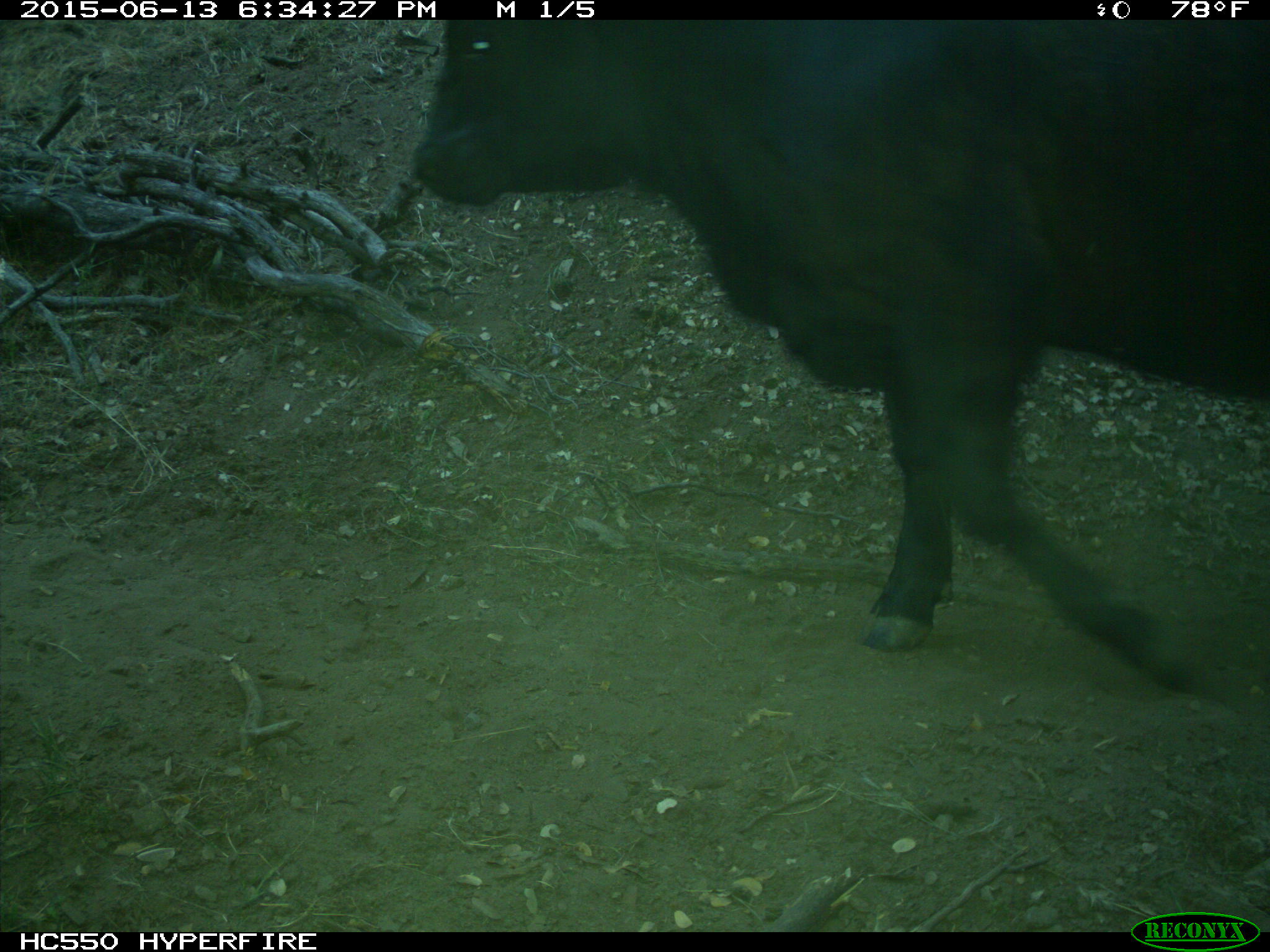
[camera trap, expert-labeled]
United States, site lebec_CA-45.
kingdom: Animalia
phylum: Chordata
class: Mammalia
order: Artiodactyla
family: Bovidae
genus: Bos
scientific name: Bos taurus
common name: domestic cow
Bos taurus (domestic cow).